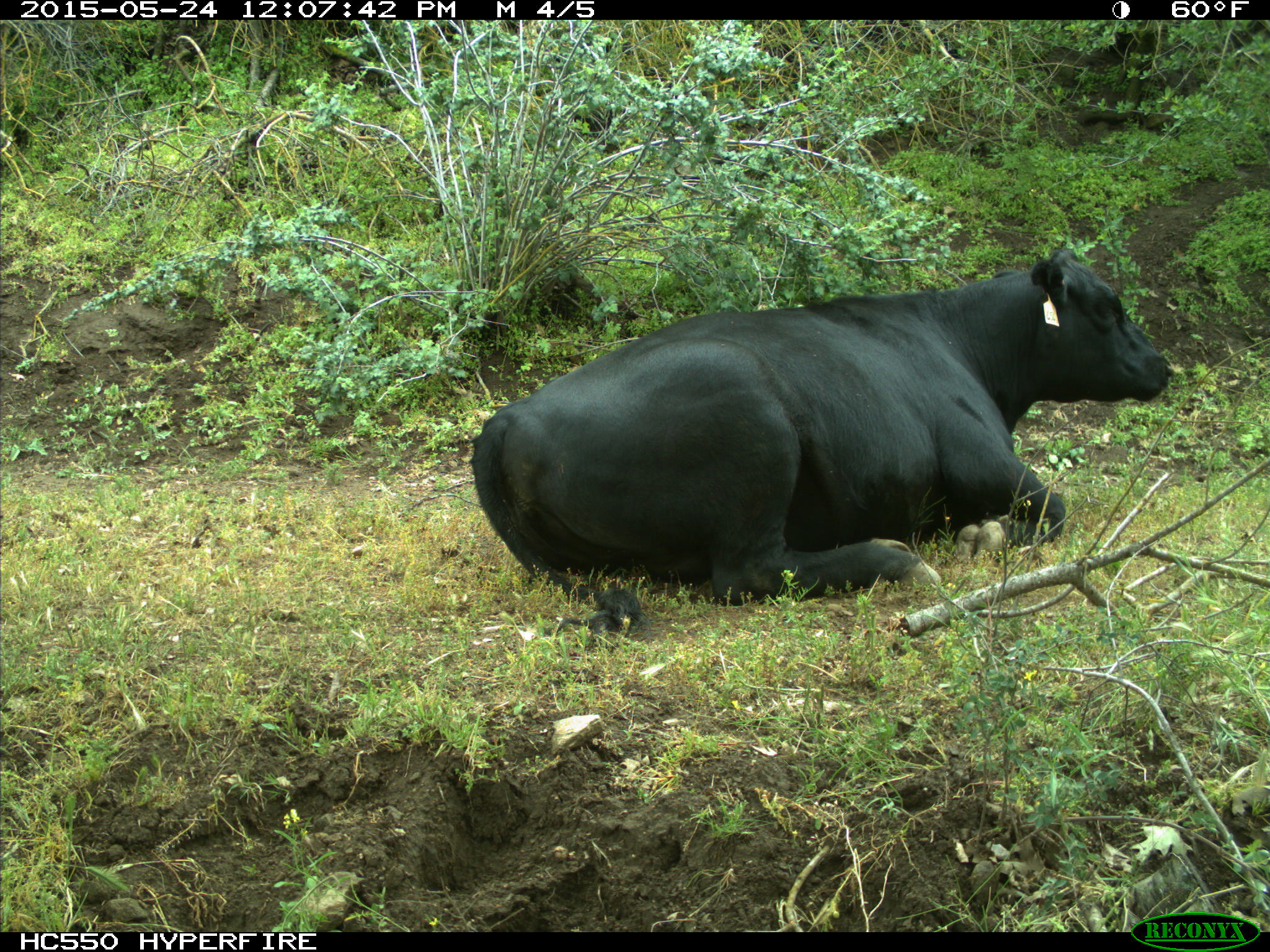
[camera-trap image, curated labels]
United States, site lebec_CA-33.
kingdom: Animalia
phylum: Chordata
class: Mammalia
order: Artiodactyla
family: Bovidae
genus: Bos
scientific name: Bos taurus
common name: domestic cow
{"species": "Bos taurus (domestic cow)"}